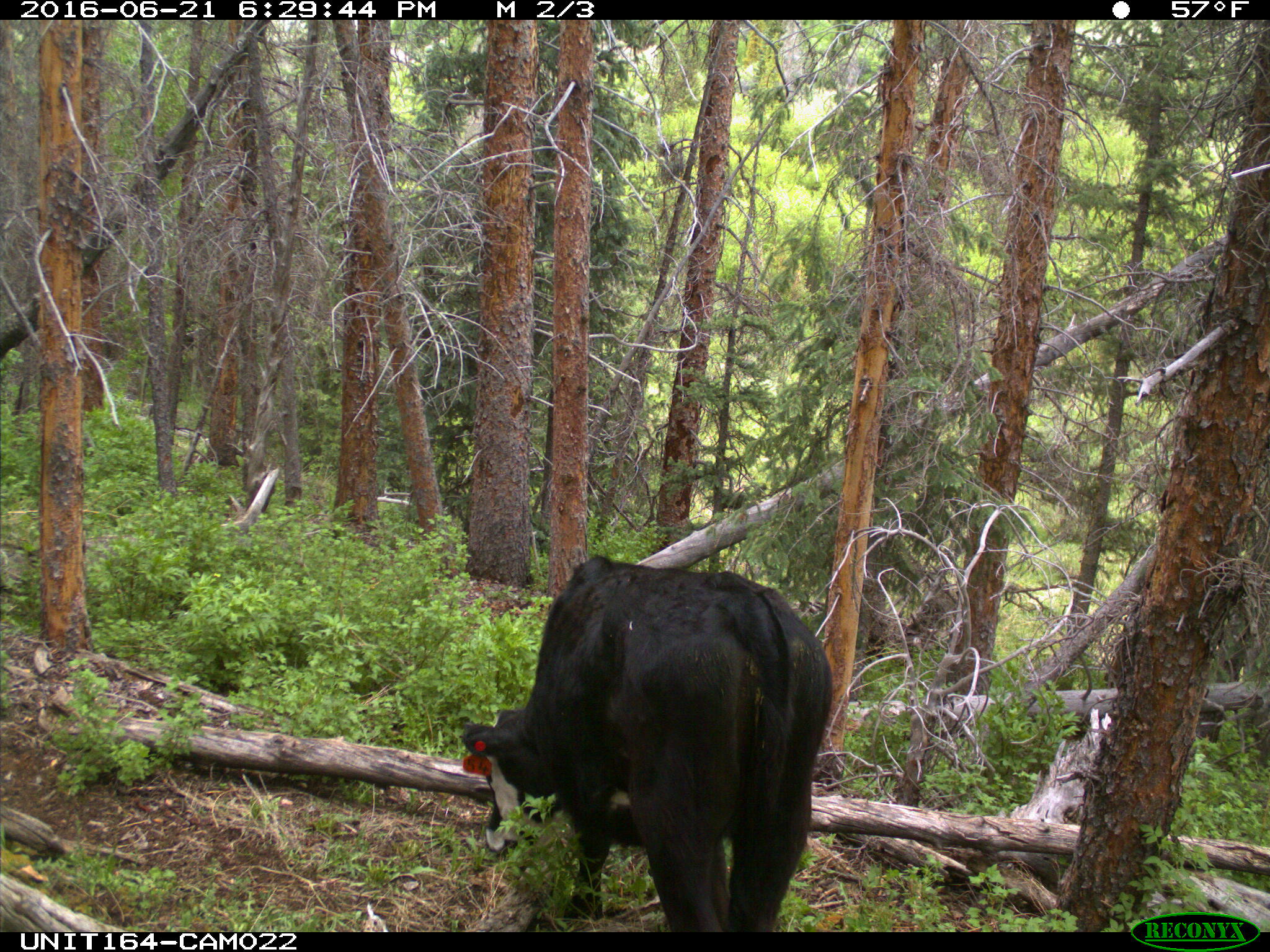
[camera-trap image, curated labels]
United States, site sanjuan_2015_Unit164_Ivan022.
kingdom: Animalia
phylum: Chordata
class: Mammalia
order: Artiodactyla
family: Bovidae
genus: Bos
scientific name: Bos taurus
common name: domestic cow